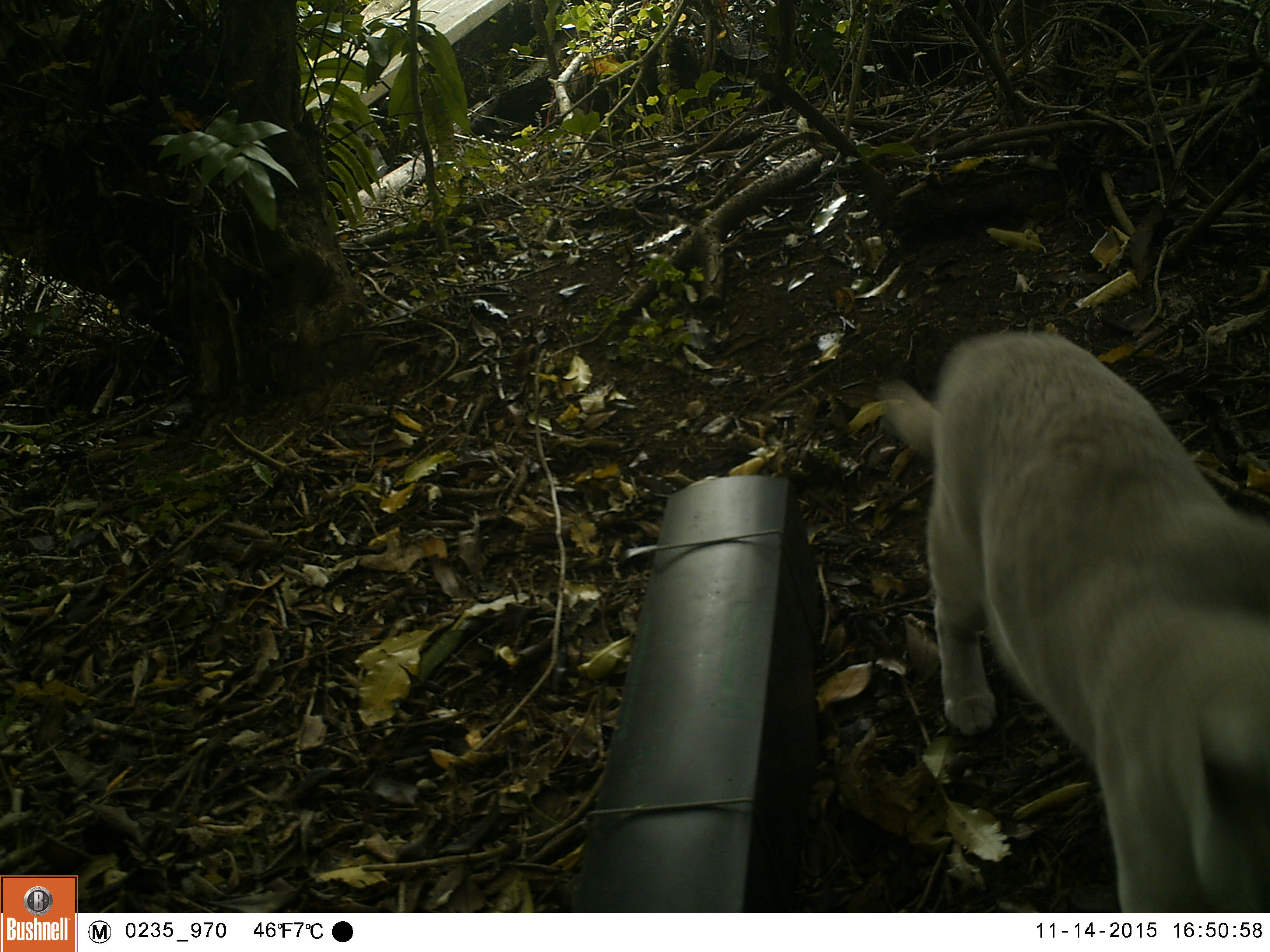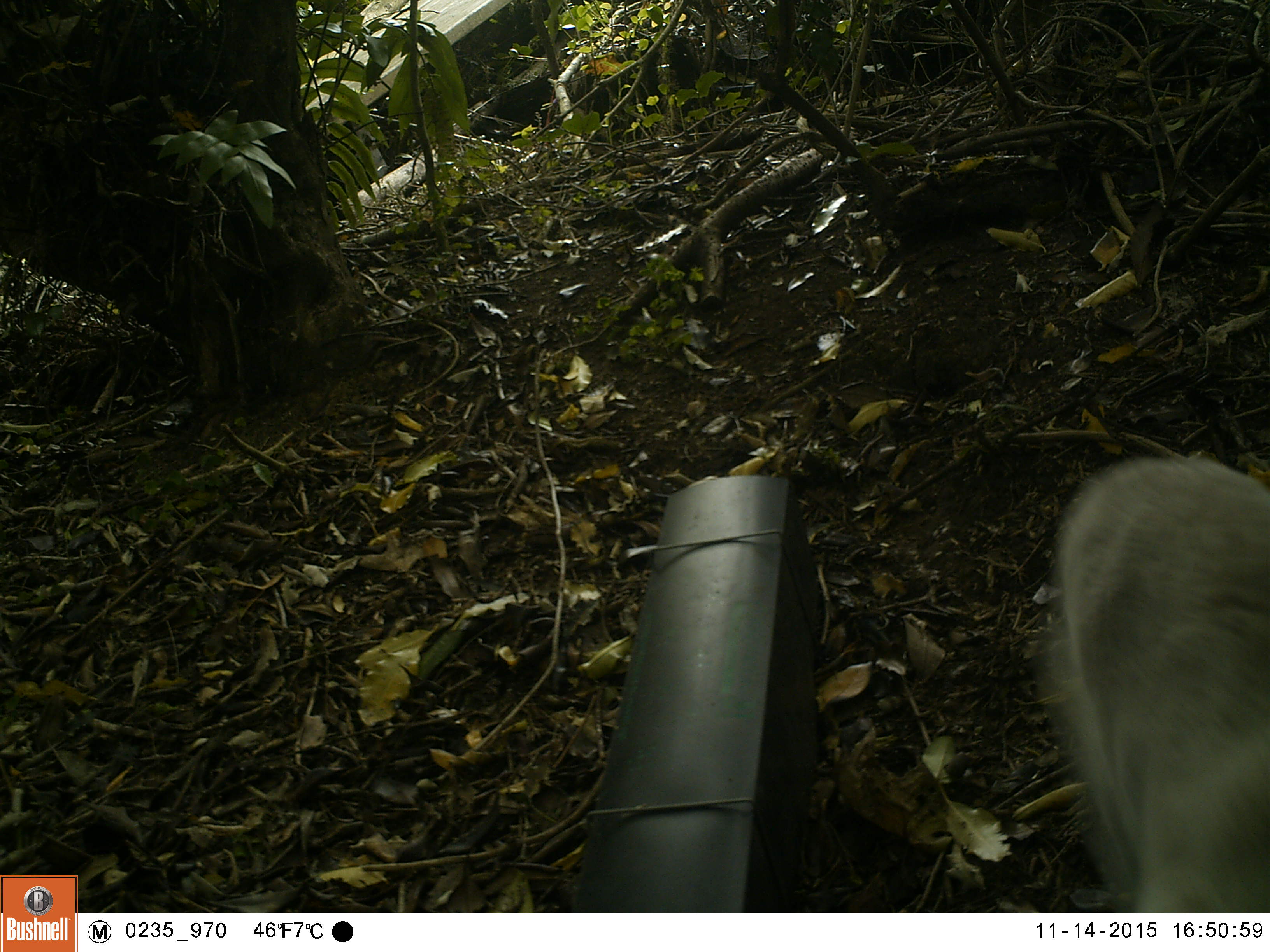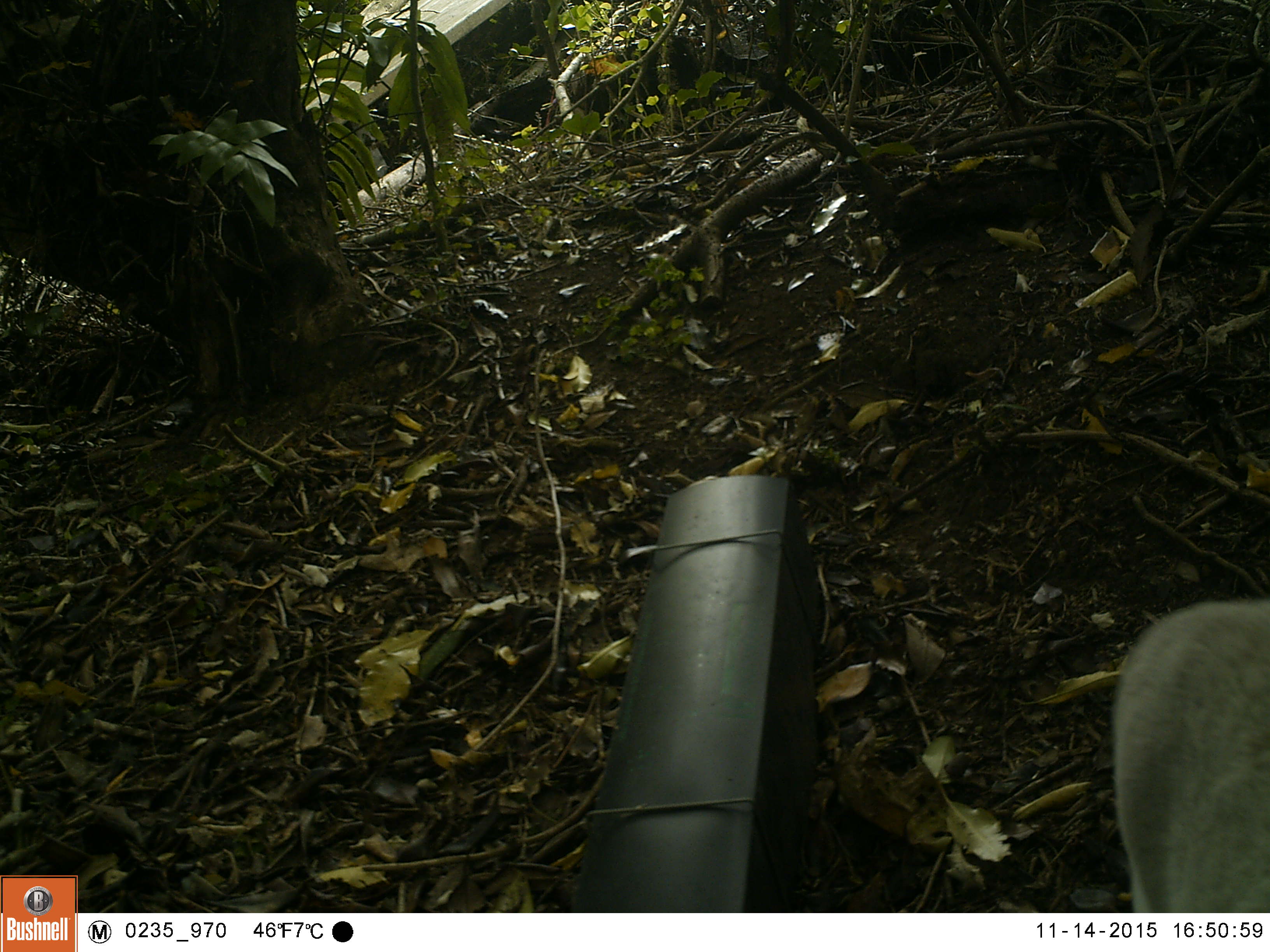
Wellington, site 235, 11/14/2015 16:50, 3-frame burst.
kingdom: Animalia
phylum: Chordata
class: Mammalia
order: Carnivora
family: Felidae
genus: Felis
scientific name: Felis catus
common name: cat